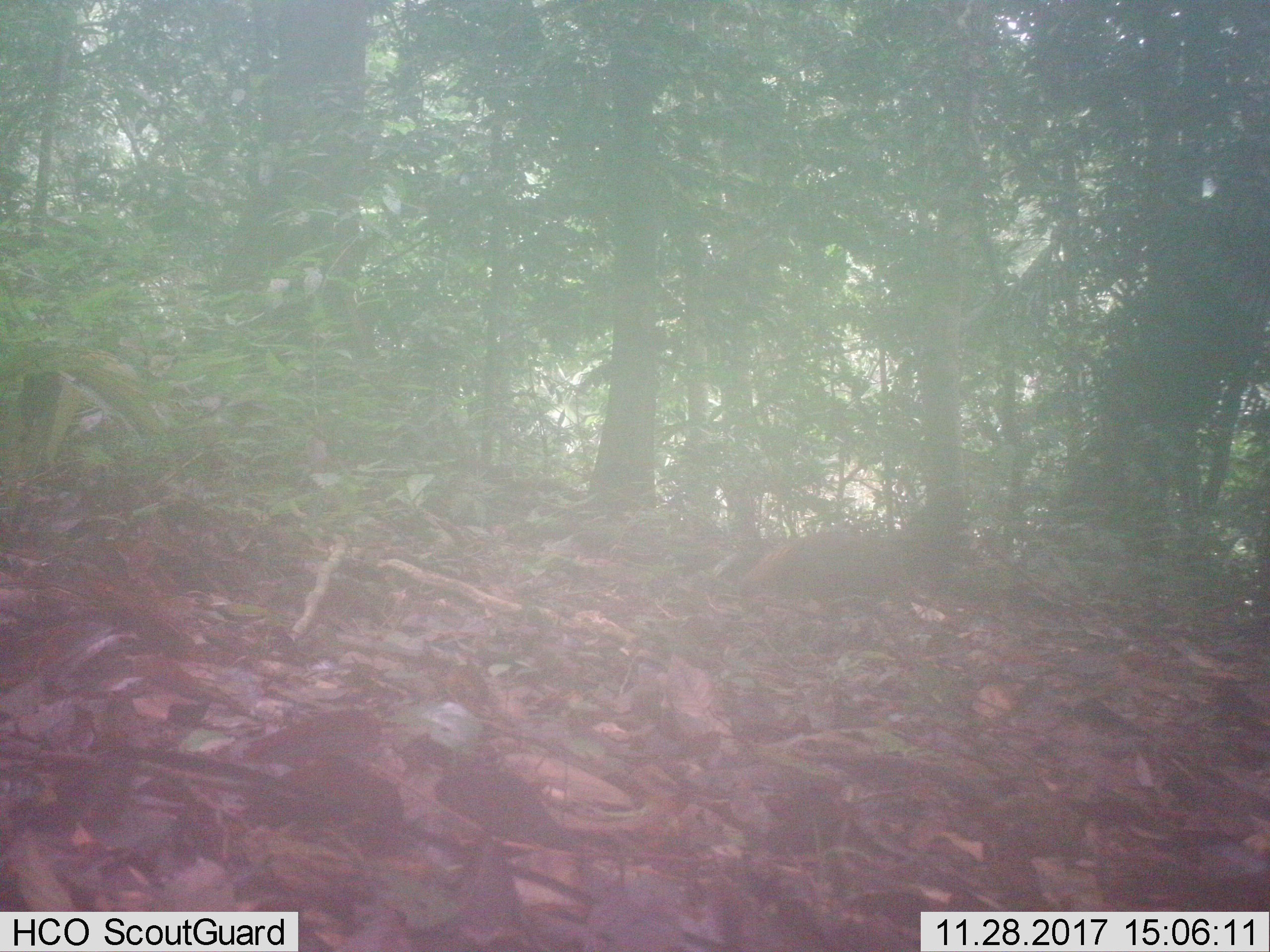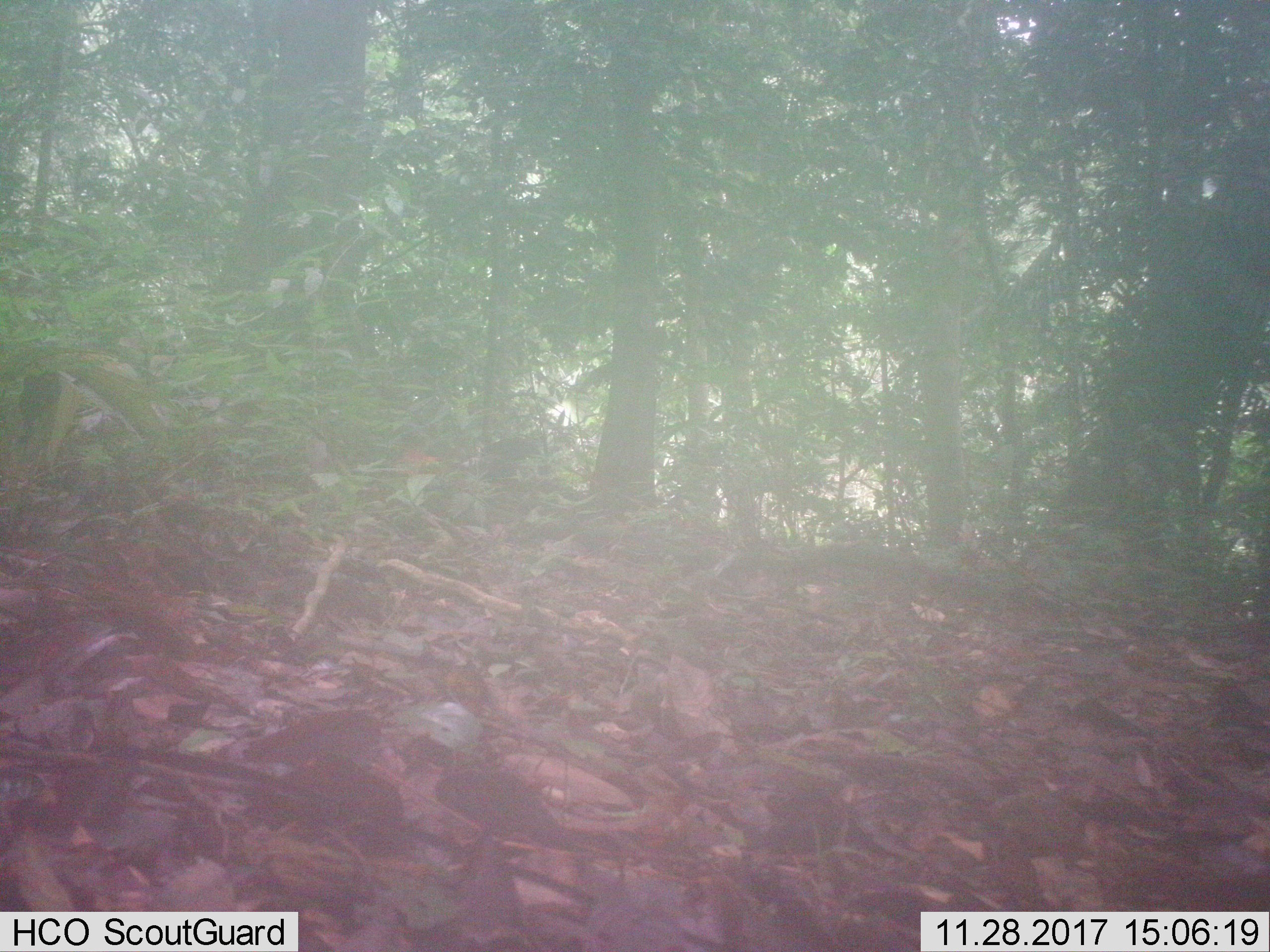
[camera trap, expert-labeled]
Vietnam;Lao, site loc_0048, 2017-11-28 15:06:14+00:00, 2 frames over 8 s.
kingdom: Animalia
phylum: Chordata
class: Mammalia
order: Carnivora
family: Herpestidae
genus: Urva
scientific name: Urva urva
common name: crab-eating mongoose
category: crab eating mongoose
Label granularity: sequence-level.